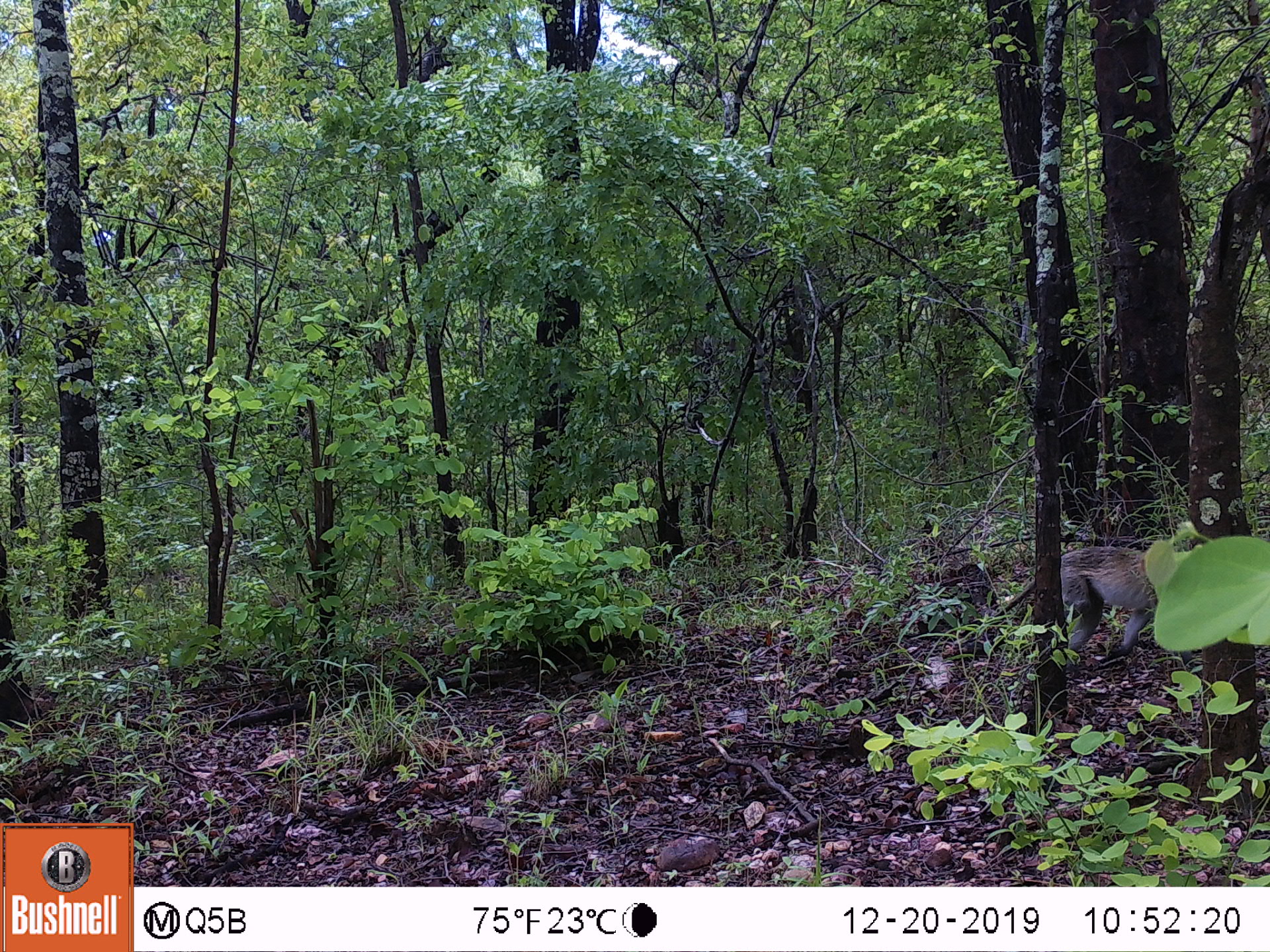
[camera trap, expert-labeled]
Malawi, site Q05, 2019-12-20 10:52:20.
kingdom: Animalia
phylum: Chordata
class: Mammalia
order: Primates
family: Cercopithecidae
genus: Chlorocebus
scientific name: Chlorocebus pygerythrus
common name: vervet monkey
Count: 1.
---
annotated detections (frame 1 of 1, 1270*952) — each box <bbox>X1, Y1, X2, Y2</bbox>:
vervet monkey: <bbox>948, 526, 1199, 659</bbox>